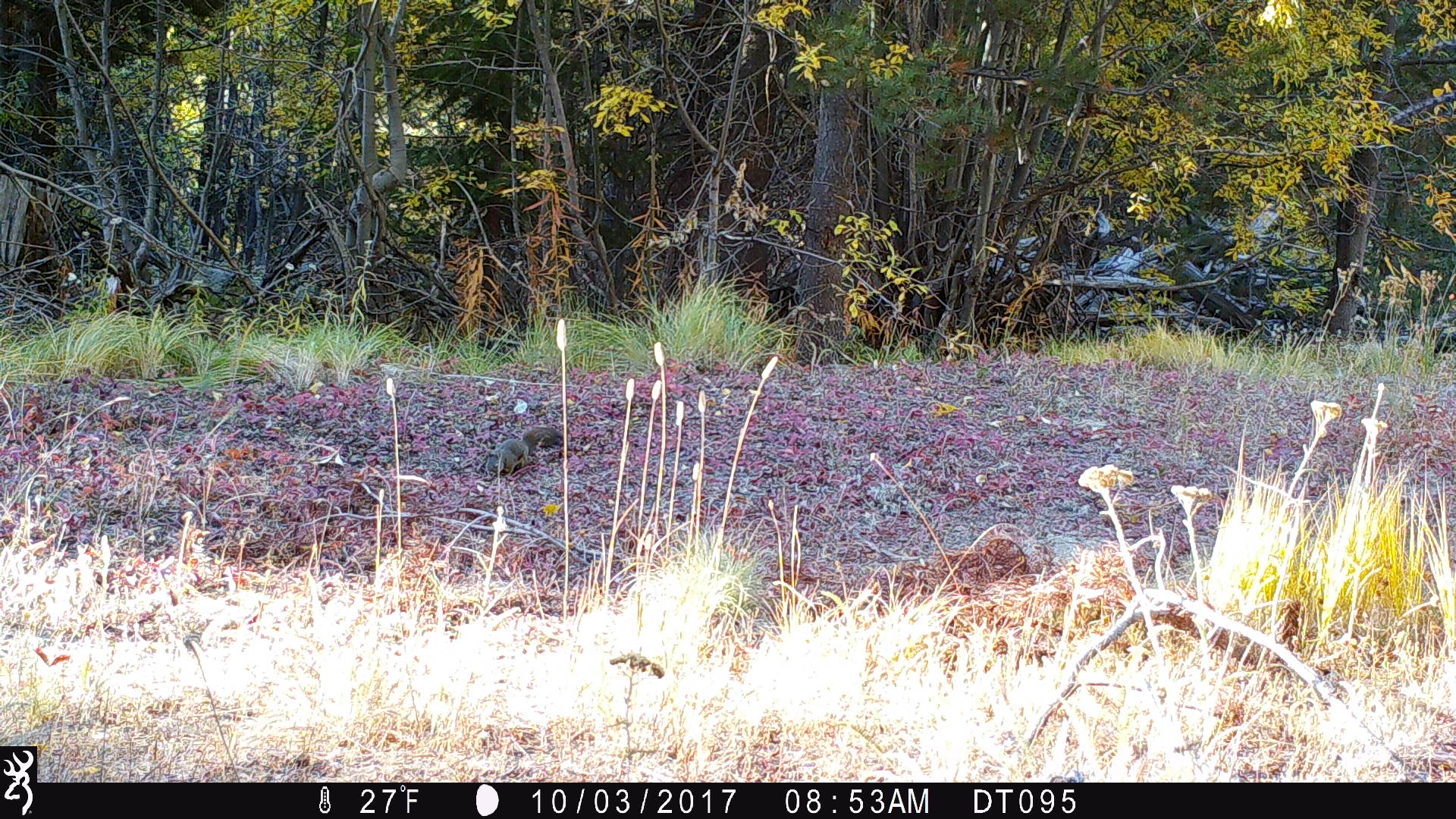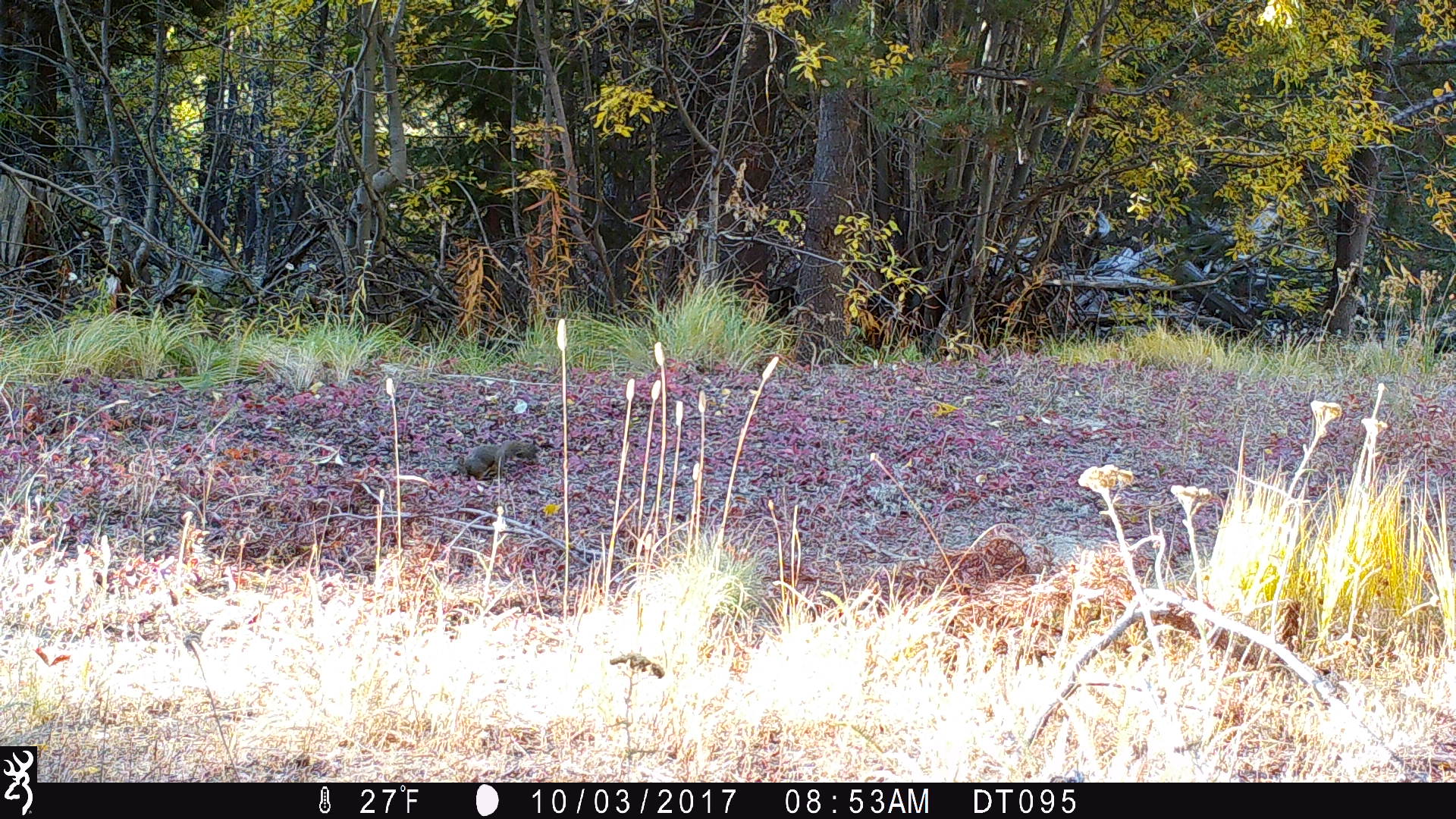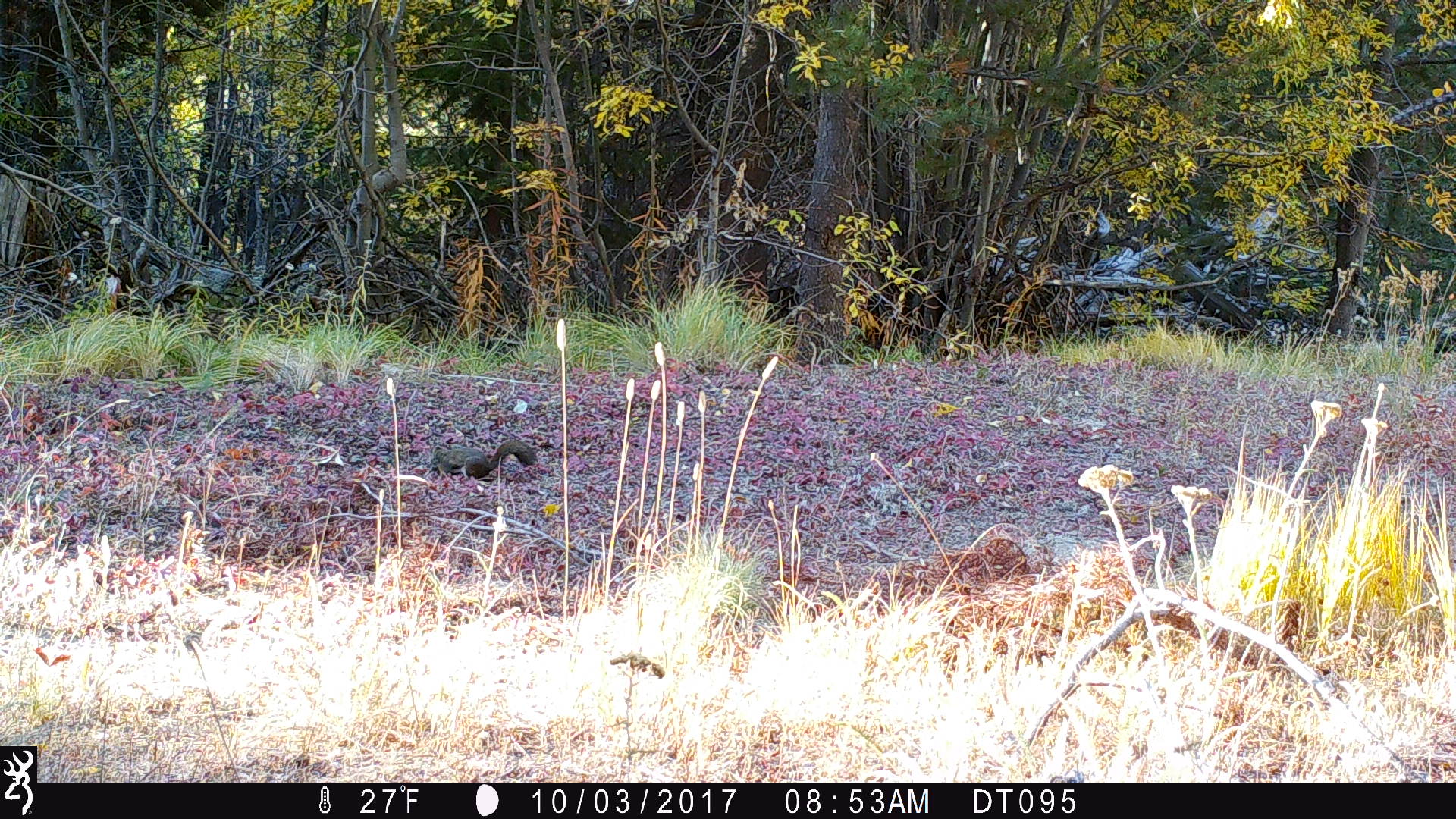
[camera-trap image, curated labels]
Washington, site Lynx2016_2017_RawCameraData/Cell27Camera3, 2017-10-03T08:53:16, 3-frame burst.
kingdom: Animalia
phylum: Chordata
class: Mammalia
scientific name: Mammalia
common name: small mammal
Small mammal (Mammalia). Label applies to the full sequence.